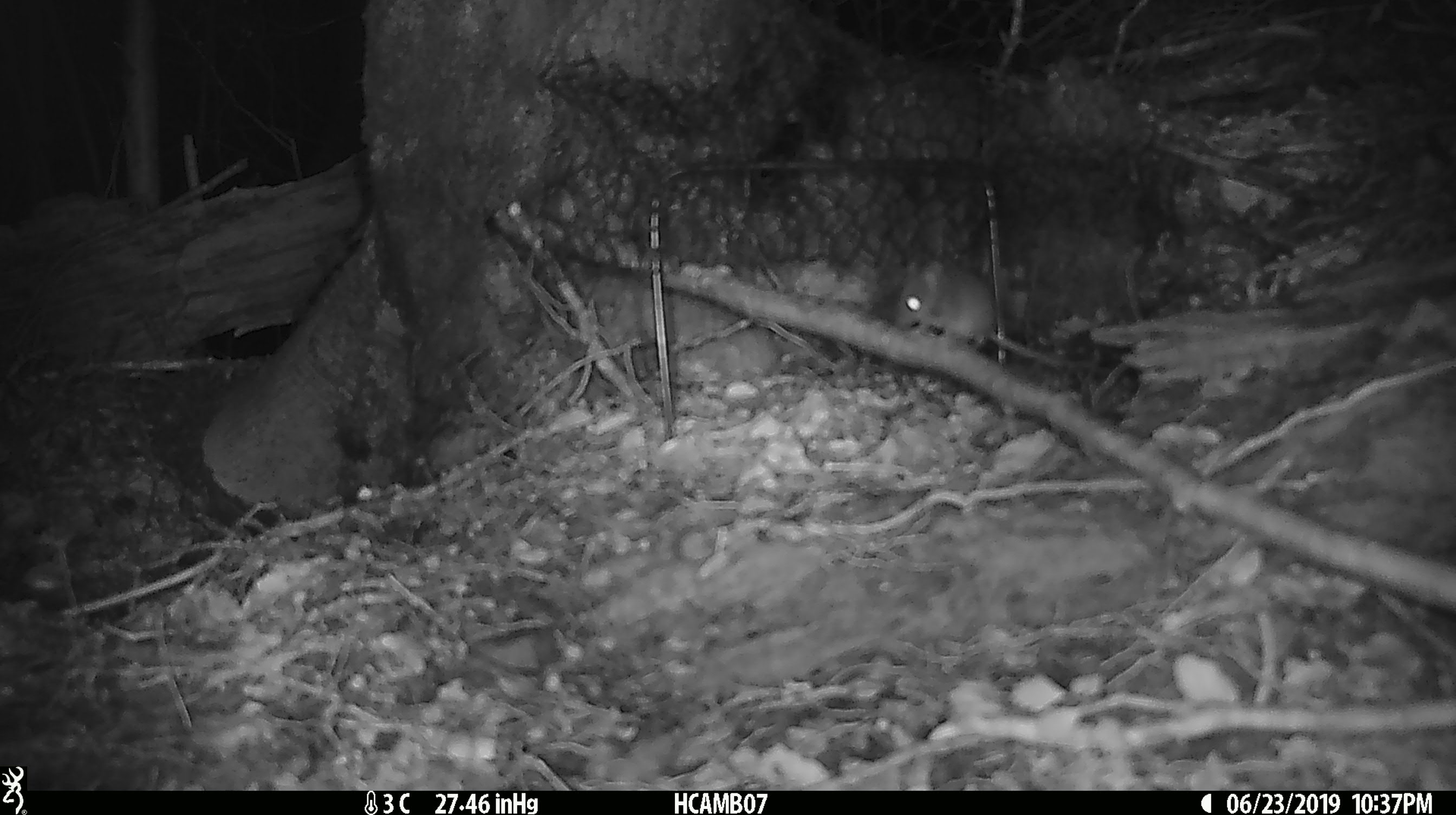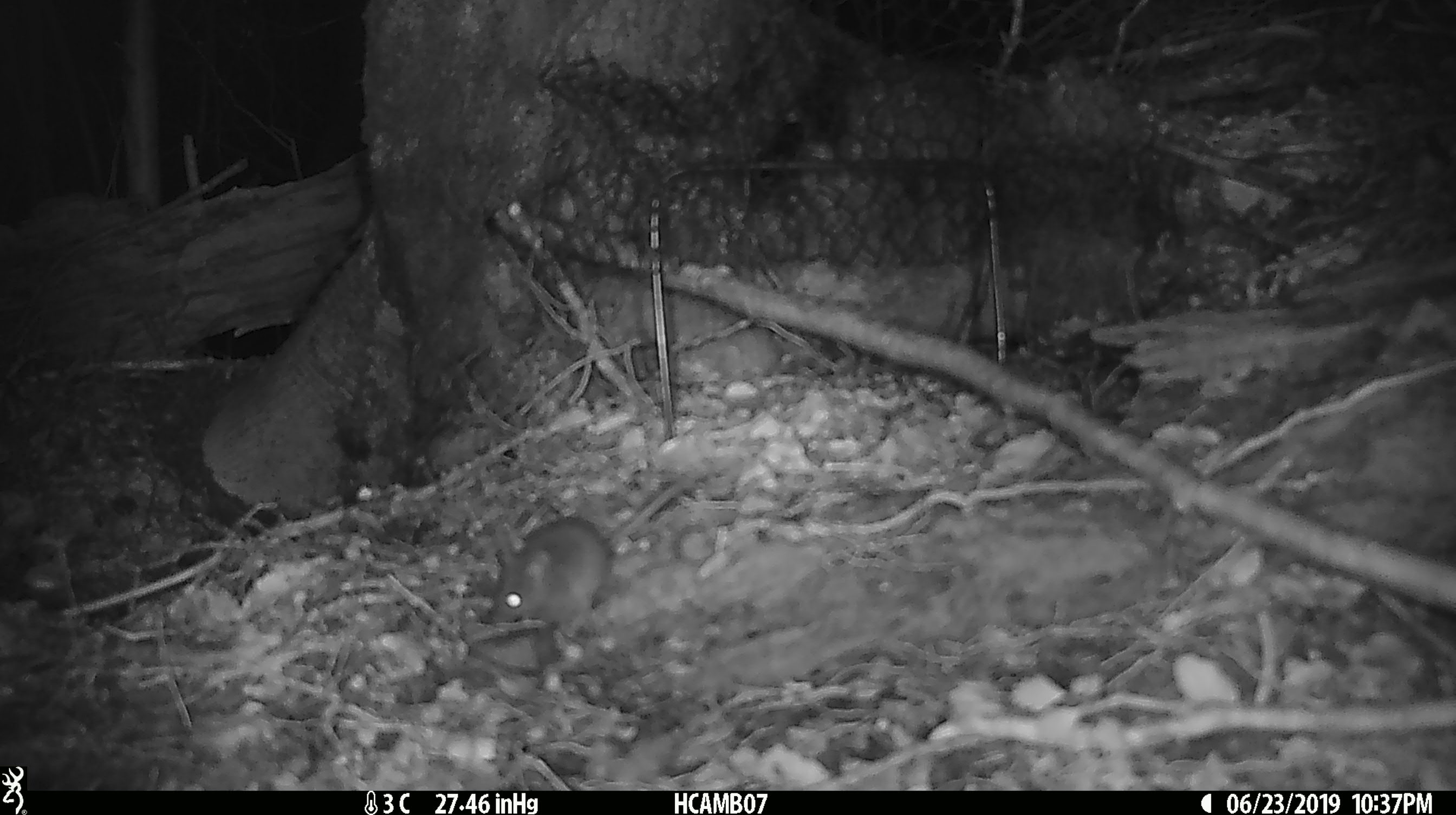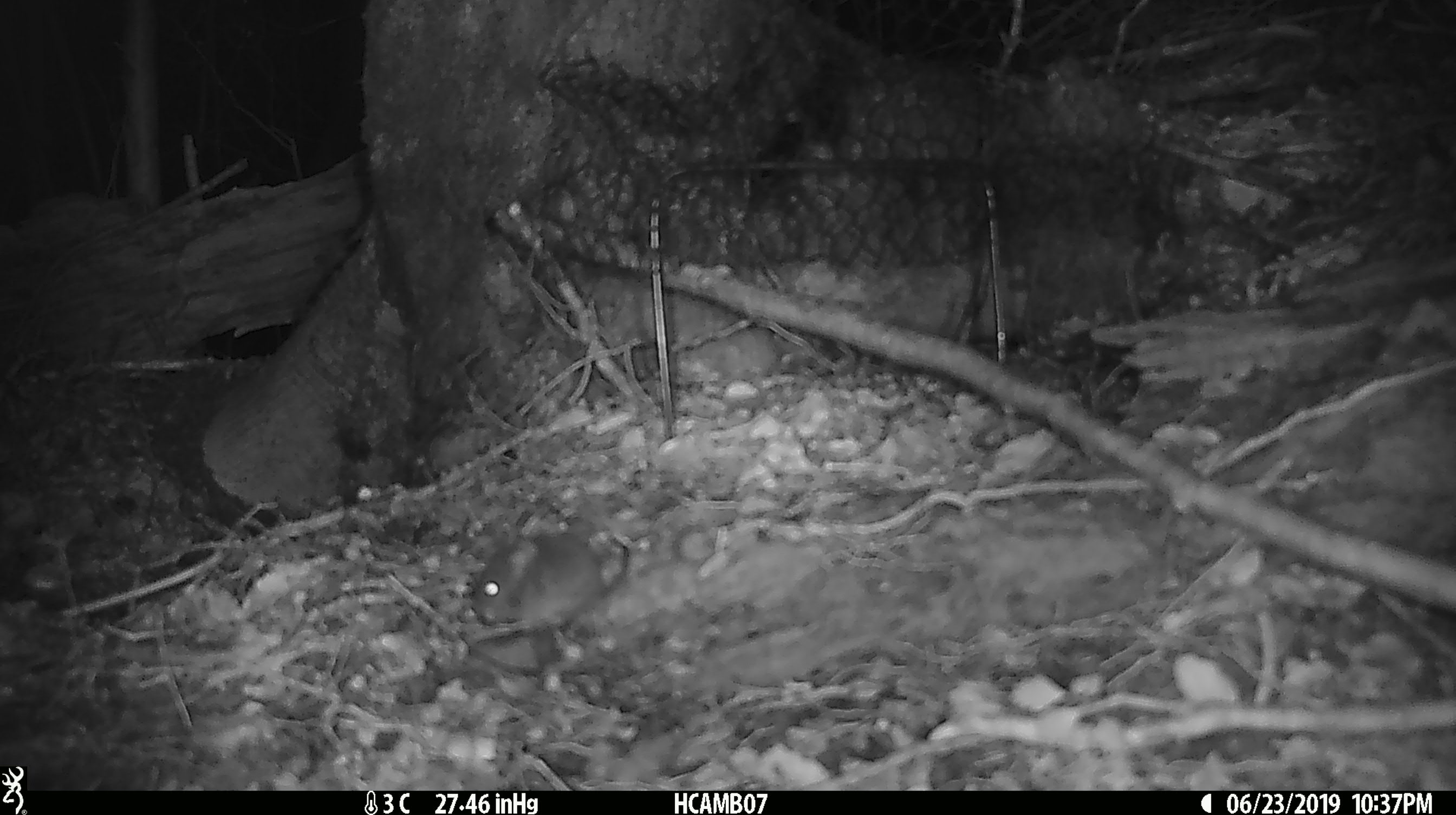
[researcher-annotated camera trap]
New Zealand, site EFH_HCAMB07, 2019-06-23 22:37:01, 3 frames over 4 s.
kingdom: Animalia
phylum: Chordata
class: Mammalia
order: Rodentia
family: Muridae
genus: Mus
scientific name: Mus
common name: mouse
Mouse (Mus).